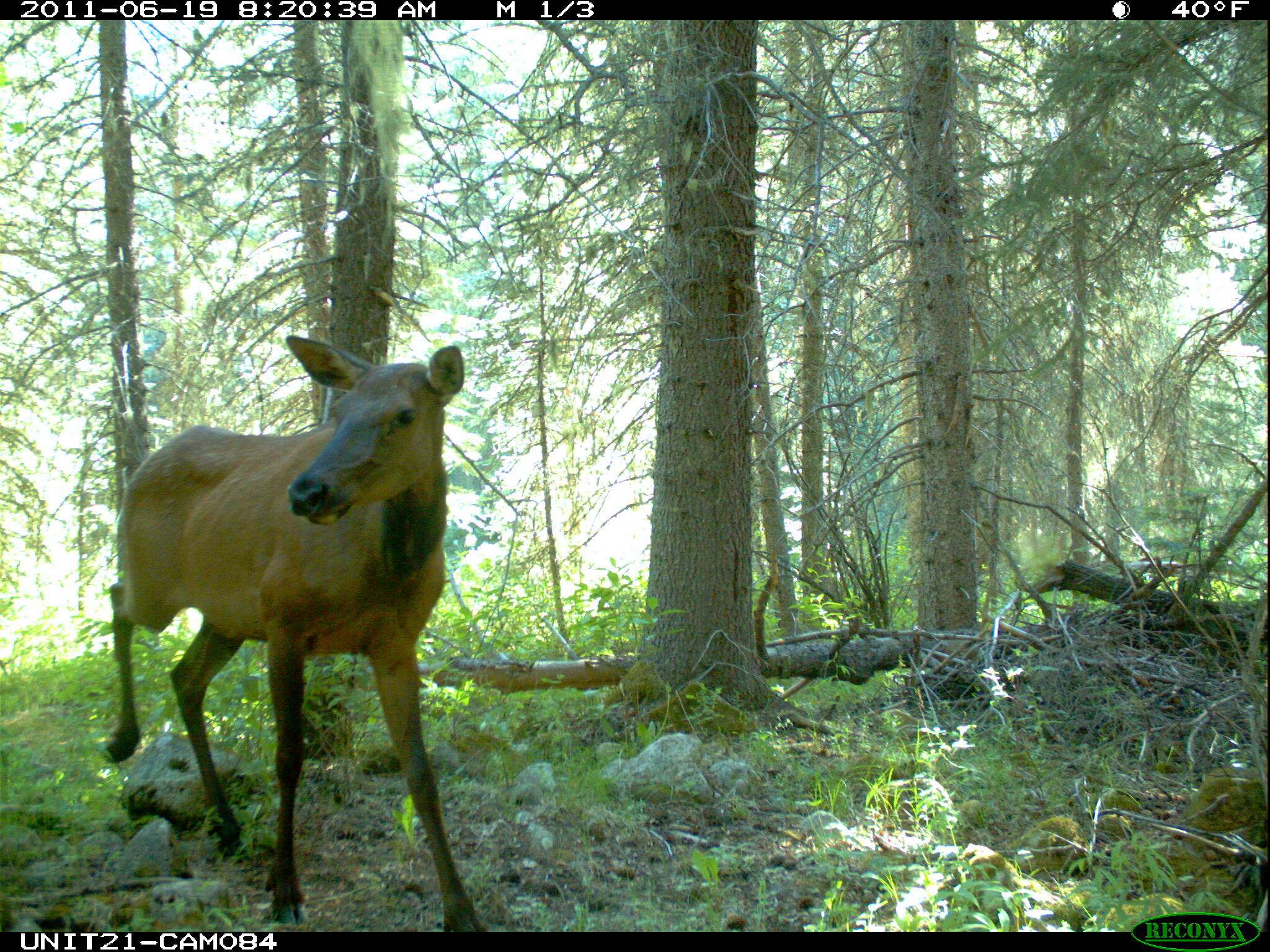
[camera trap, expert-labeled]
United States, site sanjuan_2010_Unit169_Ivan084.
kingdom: Animalia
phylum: Chordata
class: Mammalia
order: Artiodactyla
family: Cervidae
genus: Cervus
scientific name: Cervus elaphus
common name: red deer